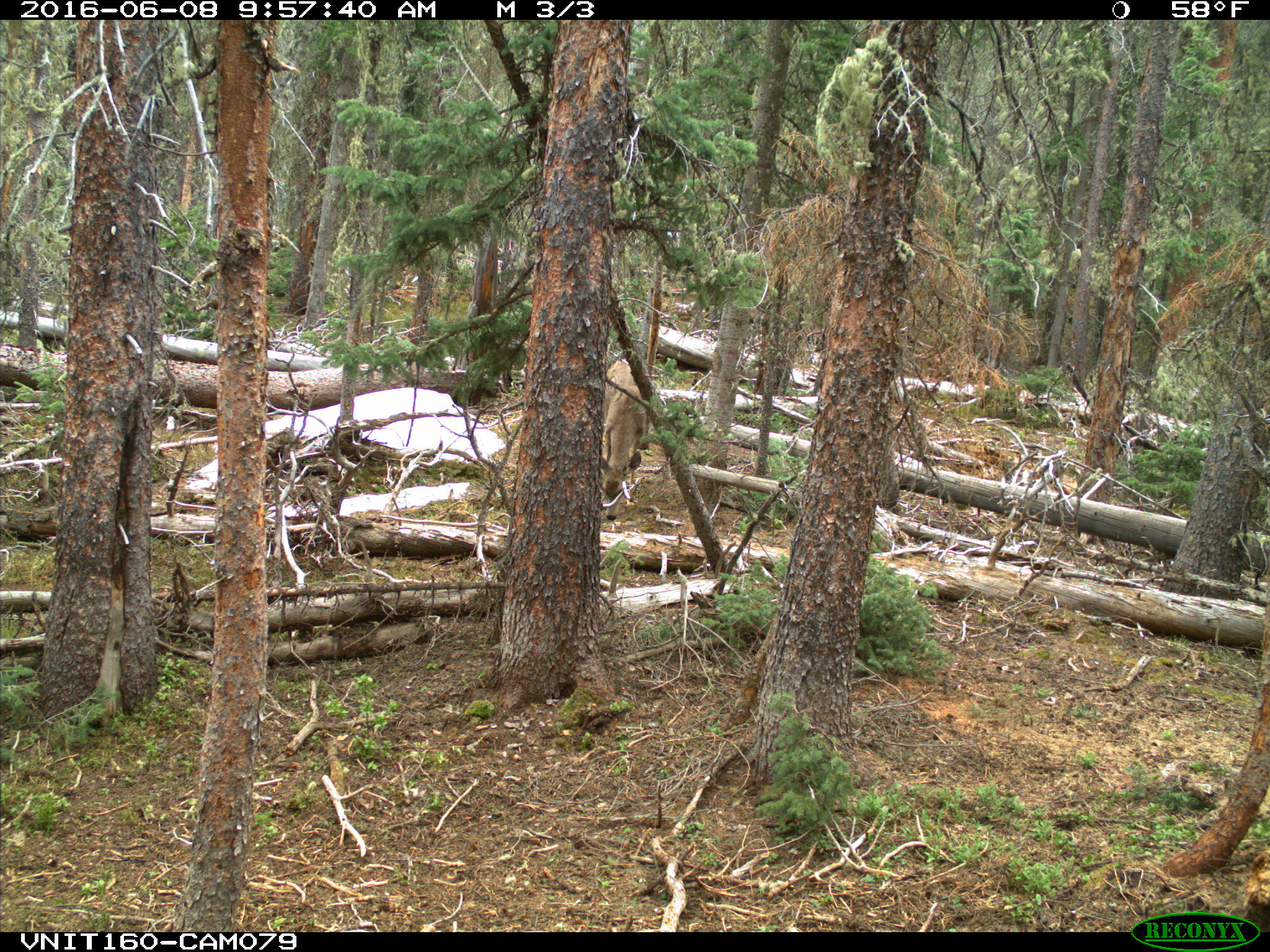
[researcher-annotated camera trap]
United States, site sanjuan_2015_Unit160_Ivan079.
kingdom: Animalia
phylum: Chordata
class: Mammalia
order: Artiodactyla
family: Cervidae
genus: Odocoileus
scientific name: Odocoileus hemionus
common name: mule deer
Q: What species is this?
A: Odocoileus hemionus (mule deer).